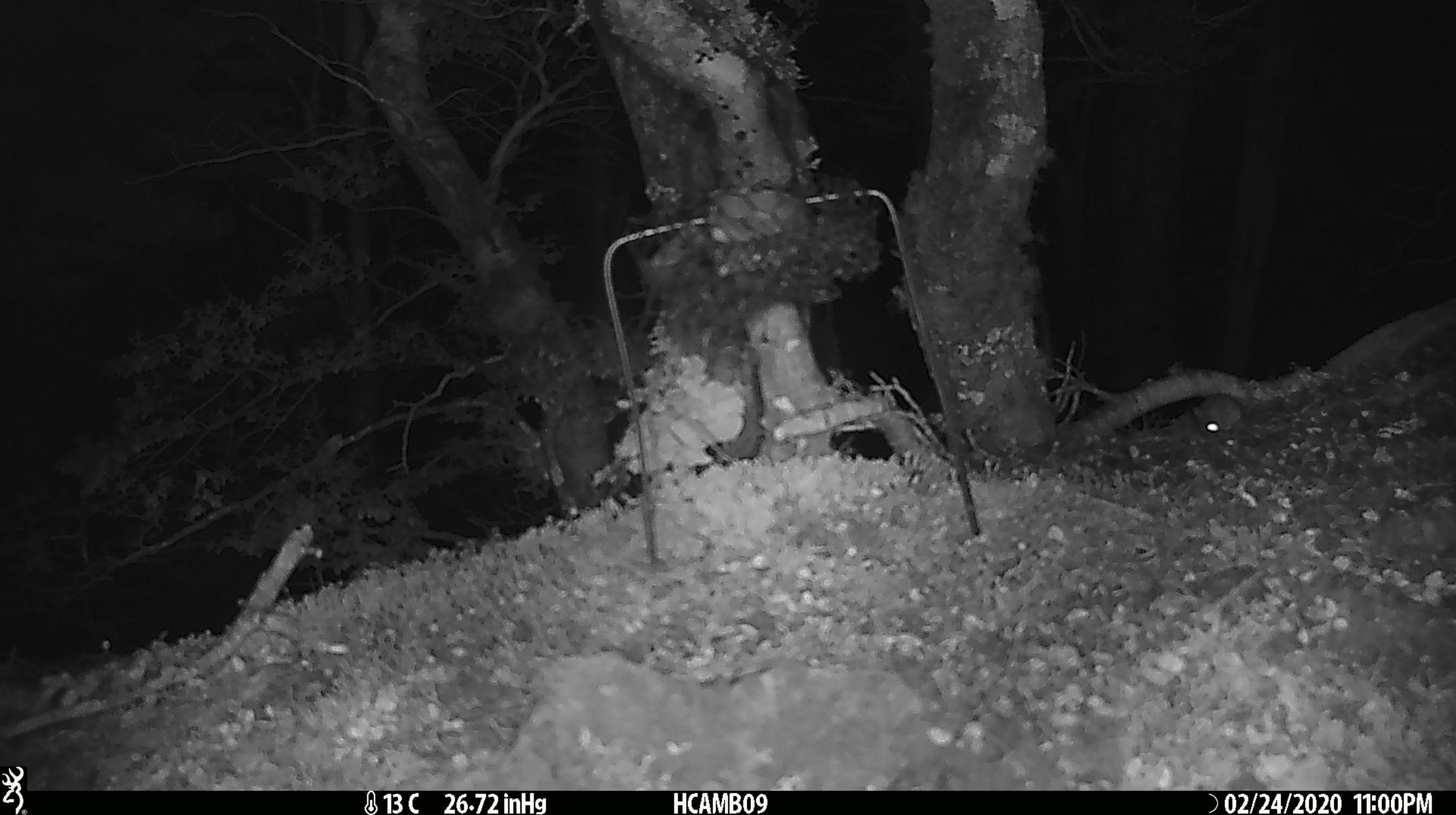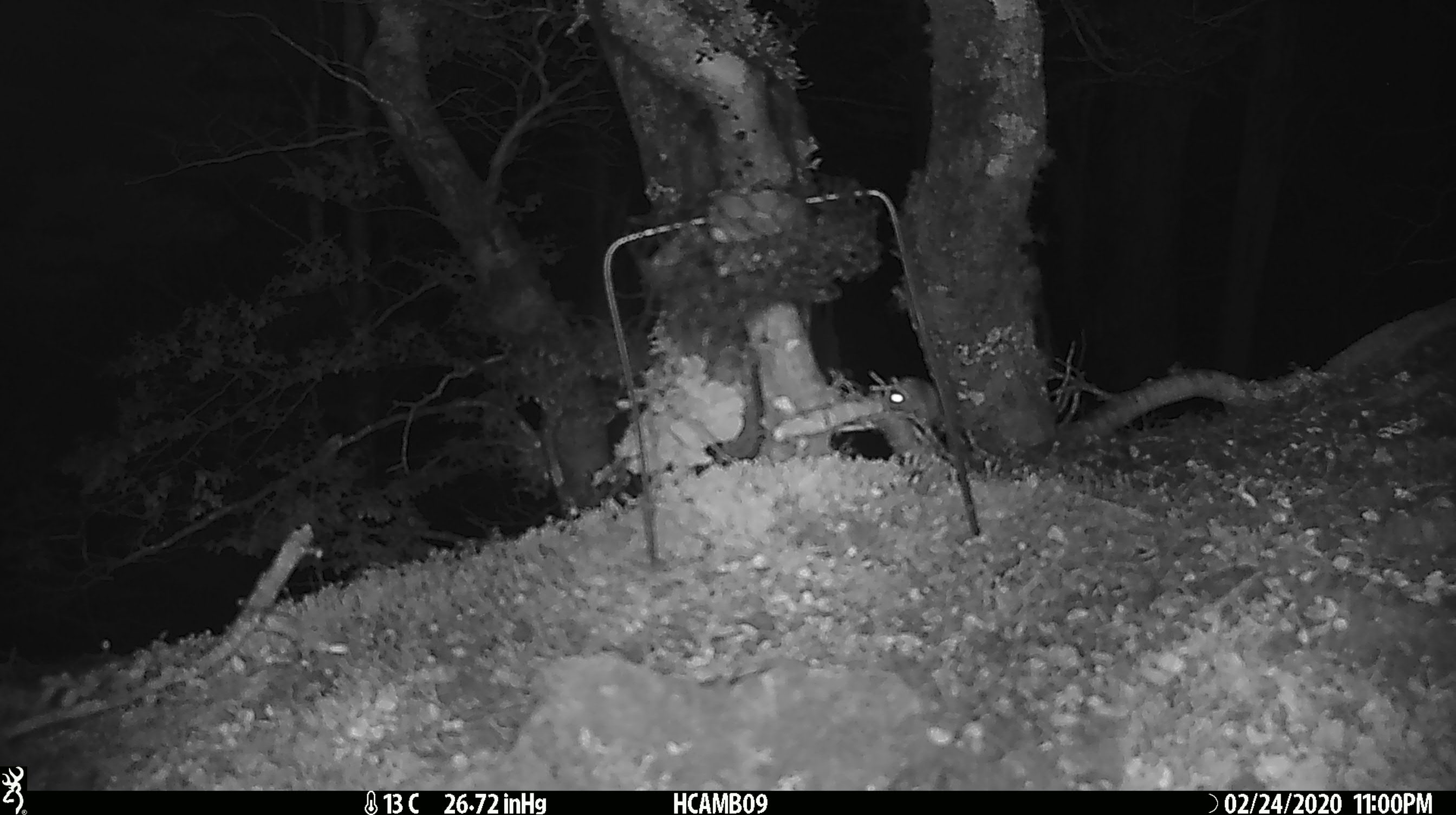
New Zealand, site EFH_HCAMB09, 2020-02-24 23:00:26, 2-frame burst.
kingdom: Animalia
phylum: Chordata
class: Mammalia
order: Rodentia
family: Muridae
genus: Mus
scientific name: Mus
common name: mouse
Mouse (Mus).